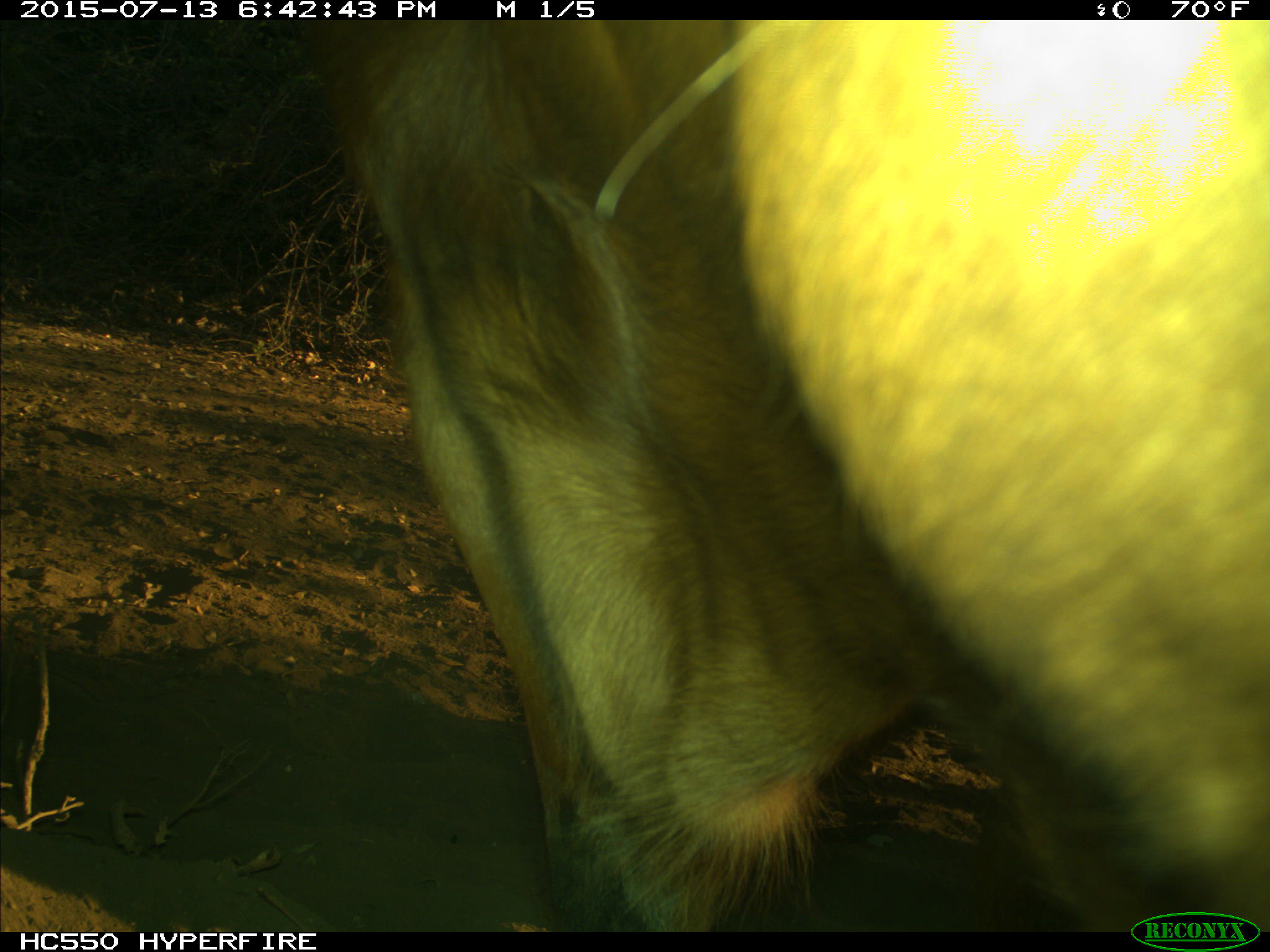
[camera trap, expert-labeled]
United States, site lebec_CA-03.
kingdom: Animalia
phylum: Chordata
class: Mammalia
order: Artiodactyla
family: Bovidae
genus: Bos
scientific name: Bos taurus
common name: domestic cow